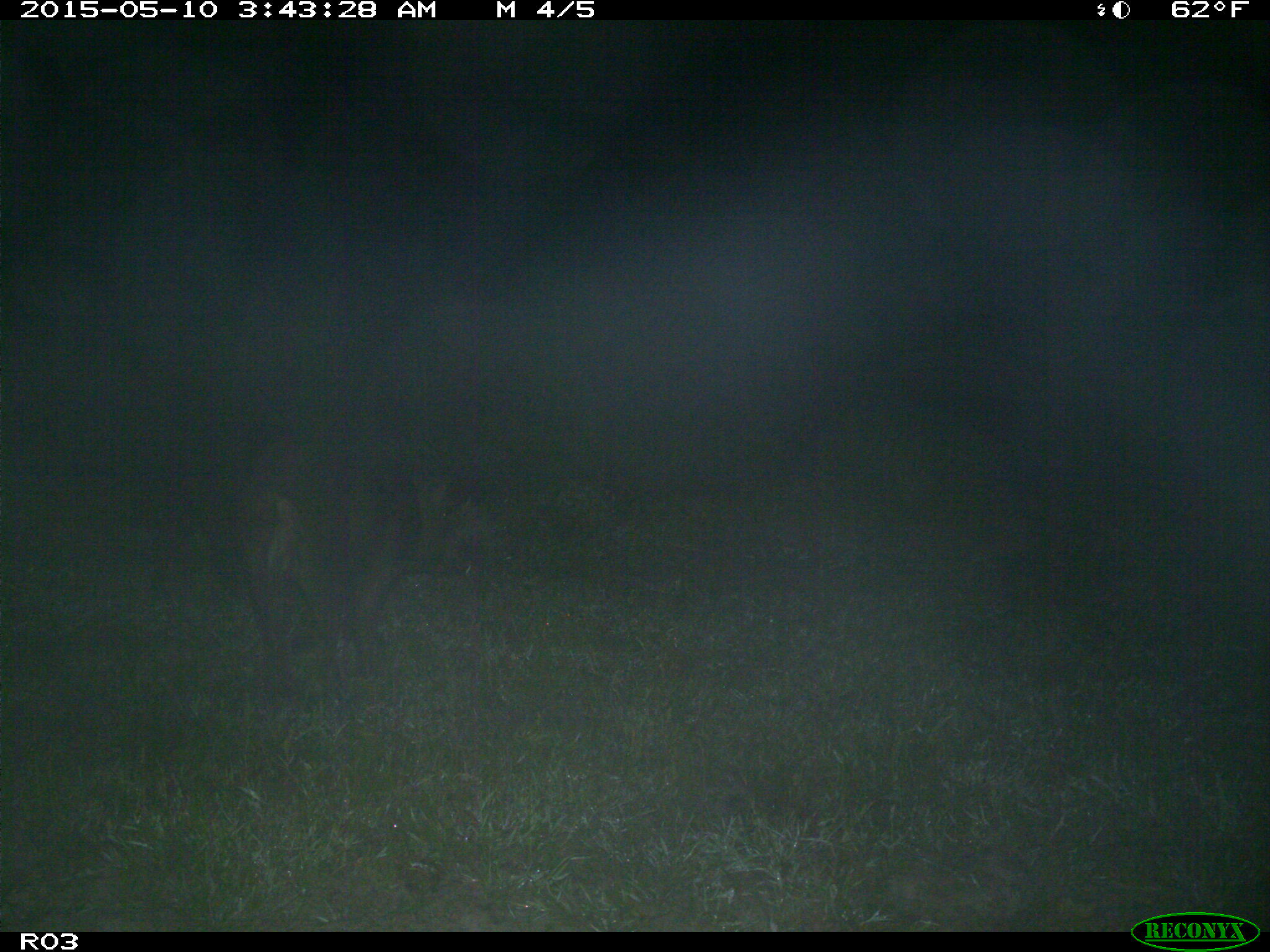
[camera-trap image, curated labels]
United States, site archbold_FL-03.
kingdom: Animalia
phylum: Chordata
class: Mammalia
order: Artiodactyla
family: Suidae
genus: Sus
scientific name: Sus scrofa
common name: wild boar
Sus scrofa (wild boar).